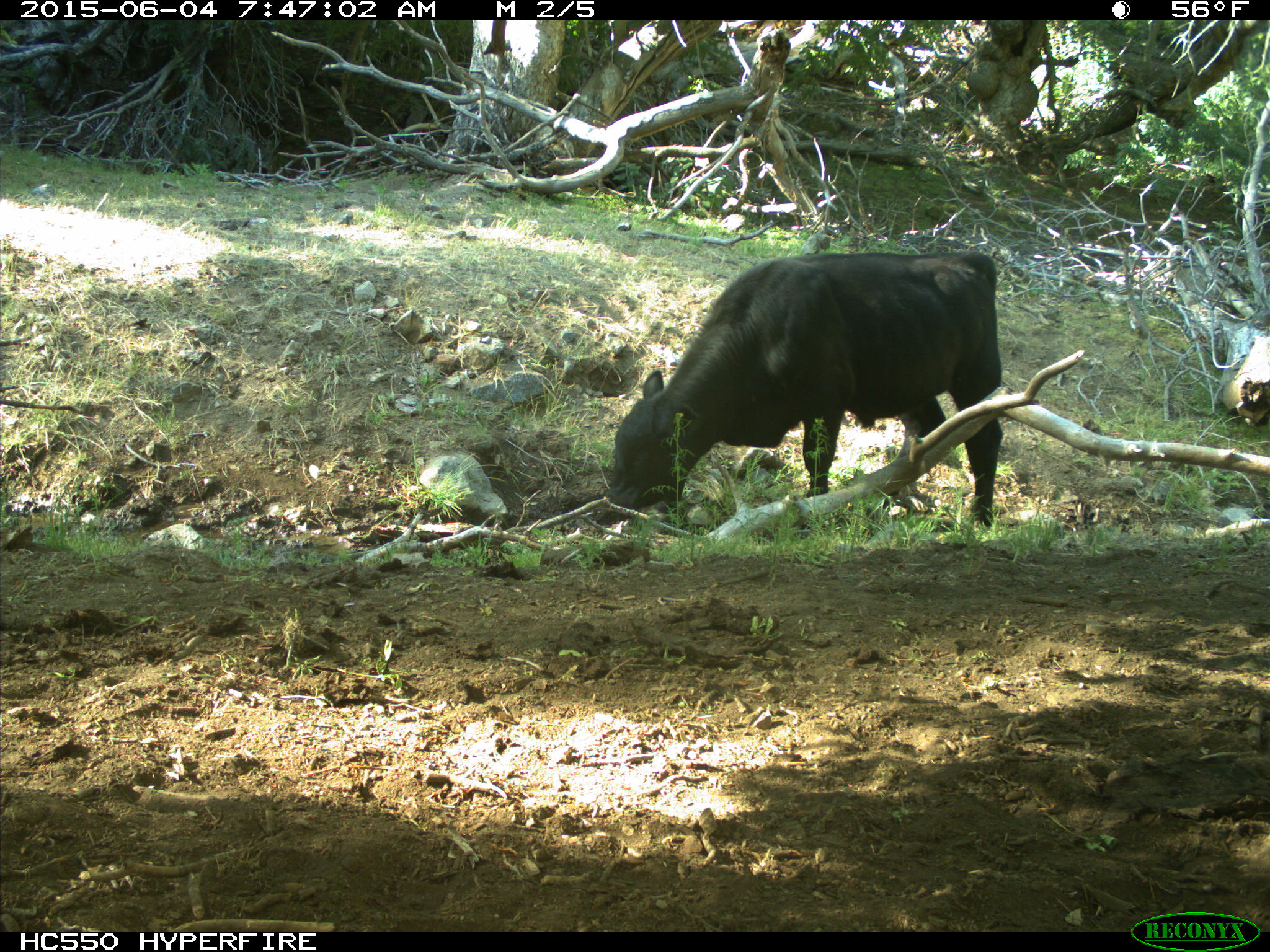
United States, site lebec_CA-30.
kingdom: Animalia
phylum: Chordata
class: Mammalia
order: Artiodactyla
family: Bovidae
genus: Bos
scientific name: Bos taurus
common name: domestic cow